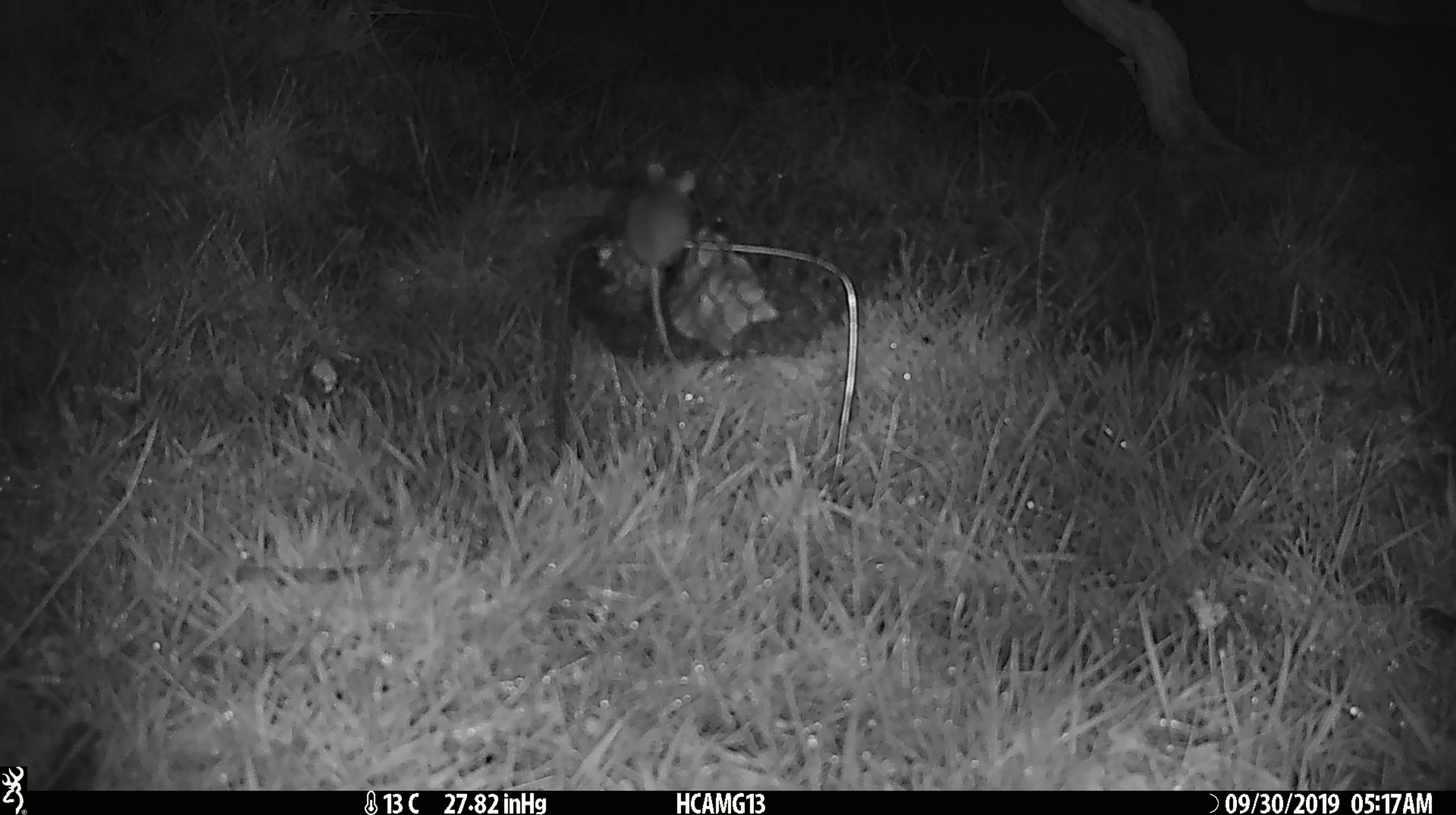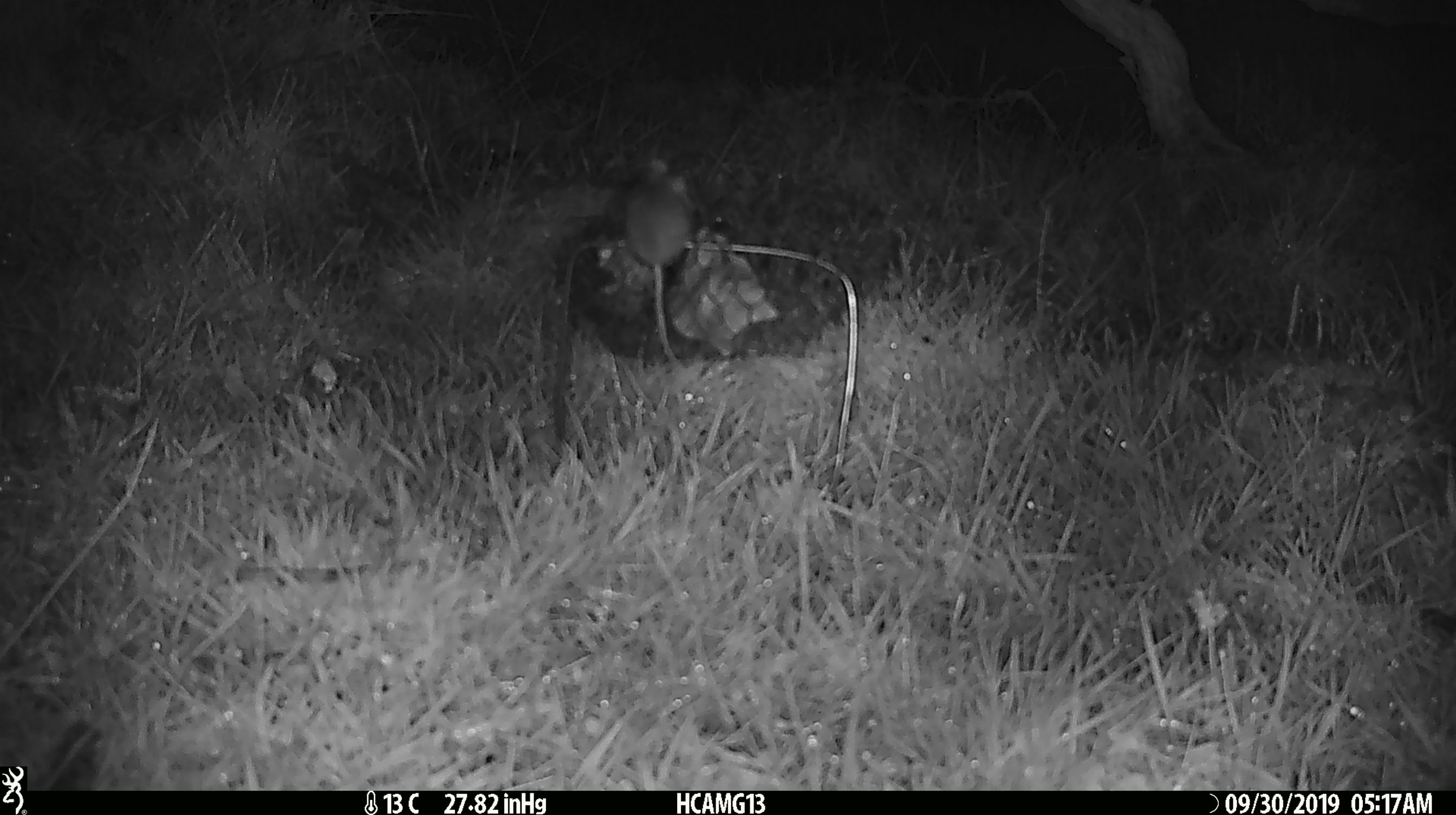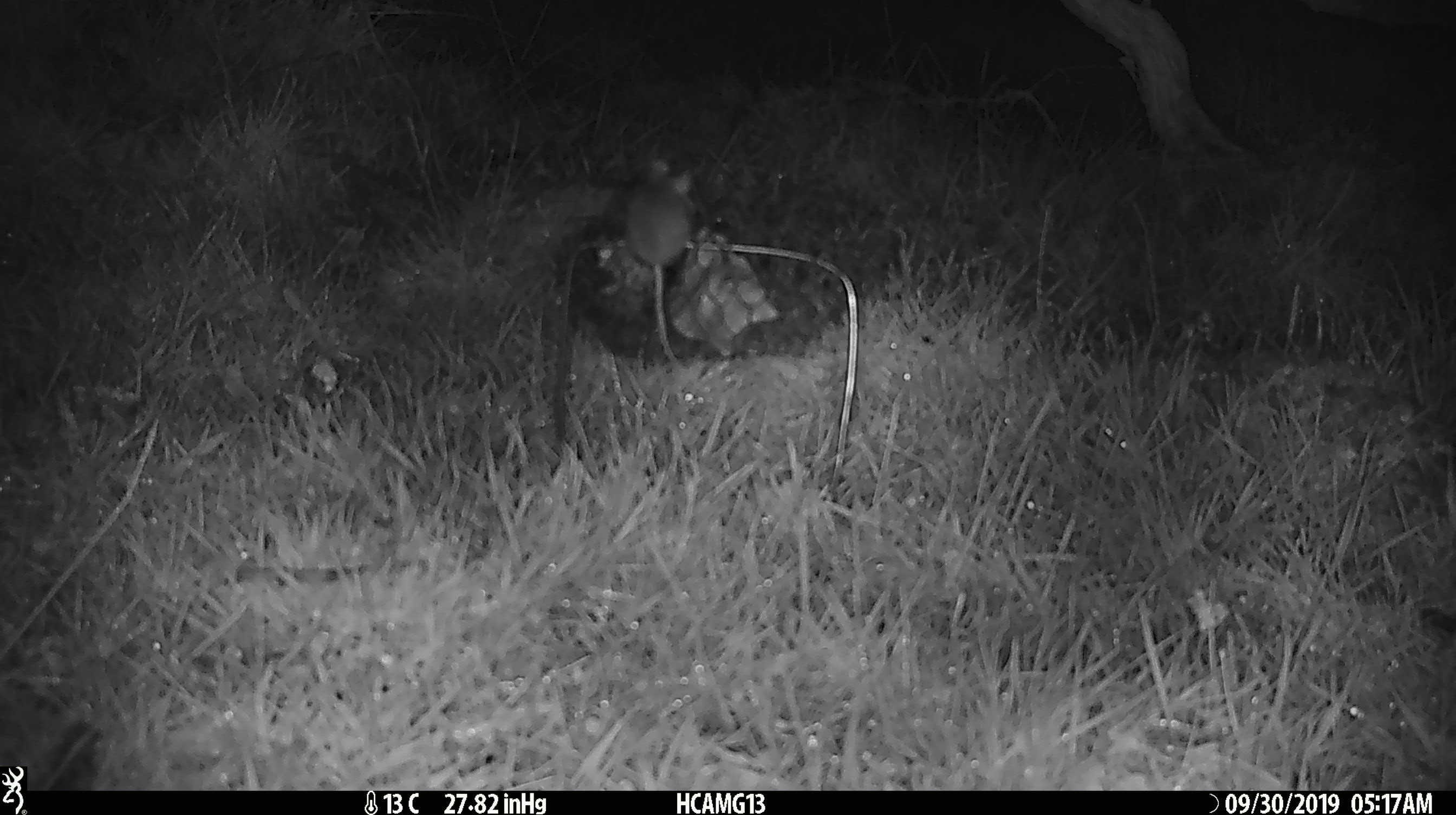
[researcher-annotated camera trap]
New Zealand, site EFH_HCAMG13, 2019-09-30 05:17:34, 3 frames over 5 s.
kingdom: Animalia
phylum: Chordata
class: Mammalia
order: Rodentia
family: Muridae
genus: Mus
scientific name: Mus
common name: mouse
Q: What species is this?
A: Mouse (Mus).